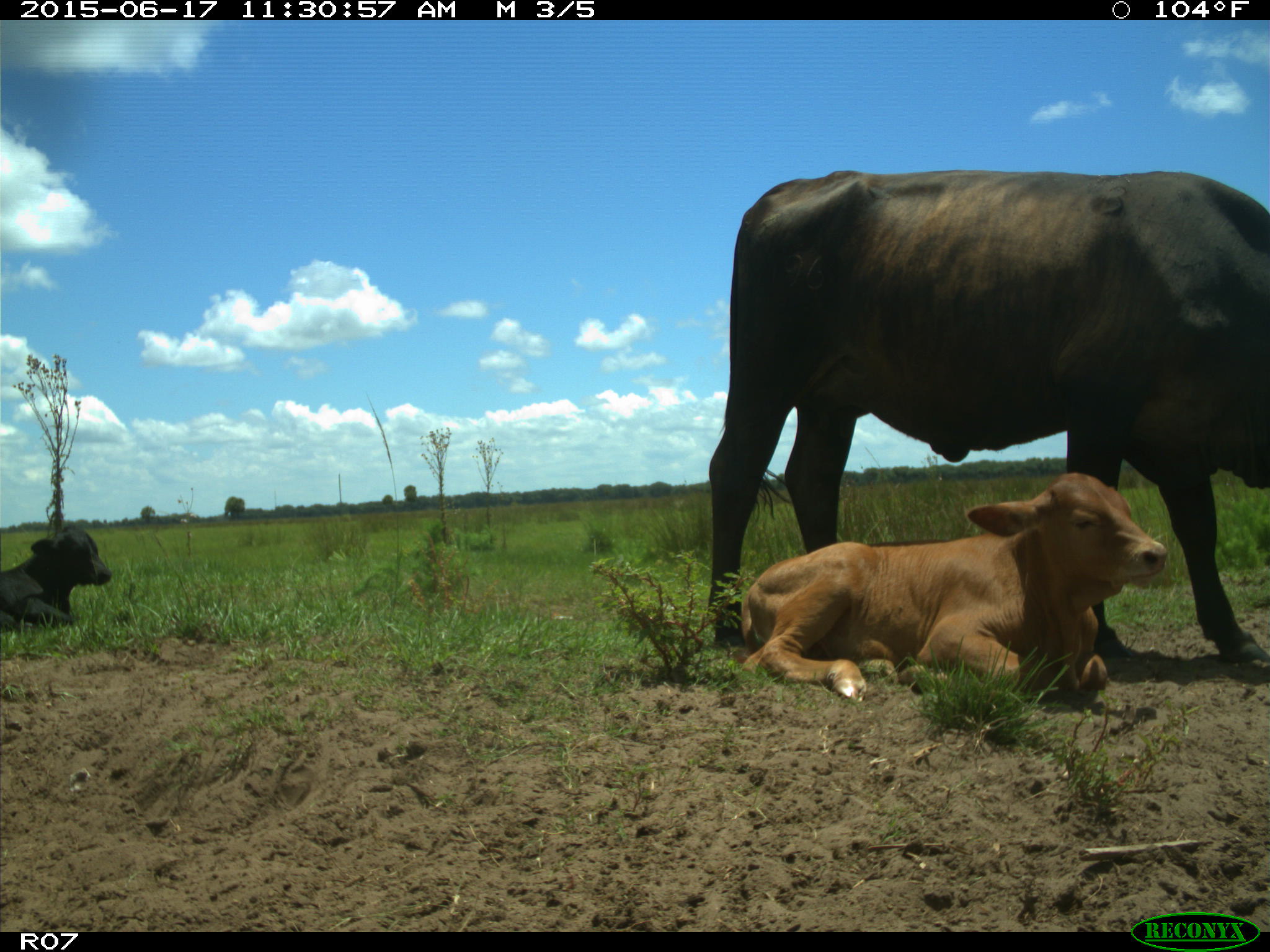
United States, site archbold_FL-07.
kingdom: Animalia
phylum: Chordata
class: Mammalia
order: Artiodactyla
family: Bovidae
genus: Bos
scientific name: Bos taurus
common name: domestic cow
Bos taurus (domestic cow).